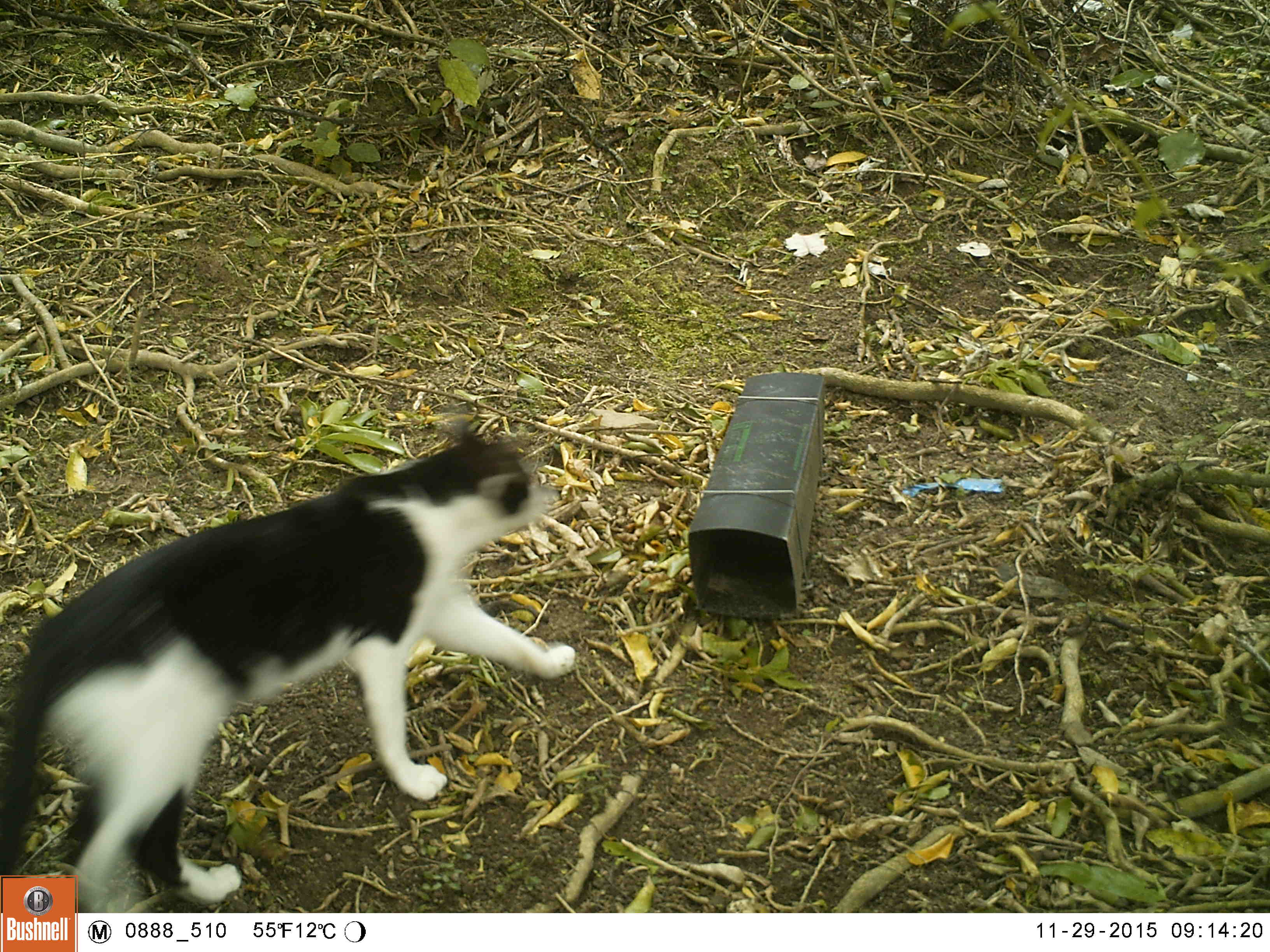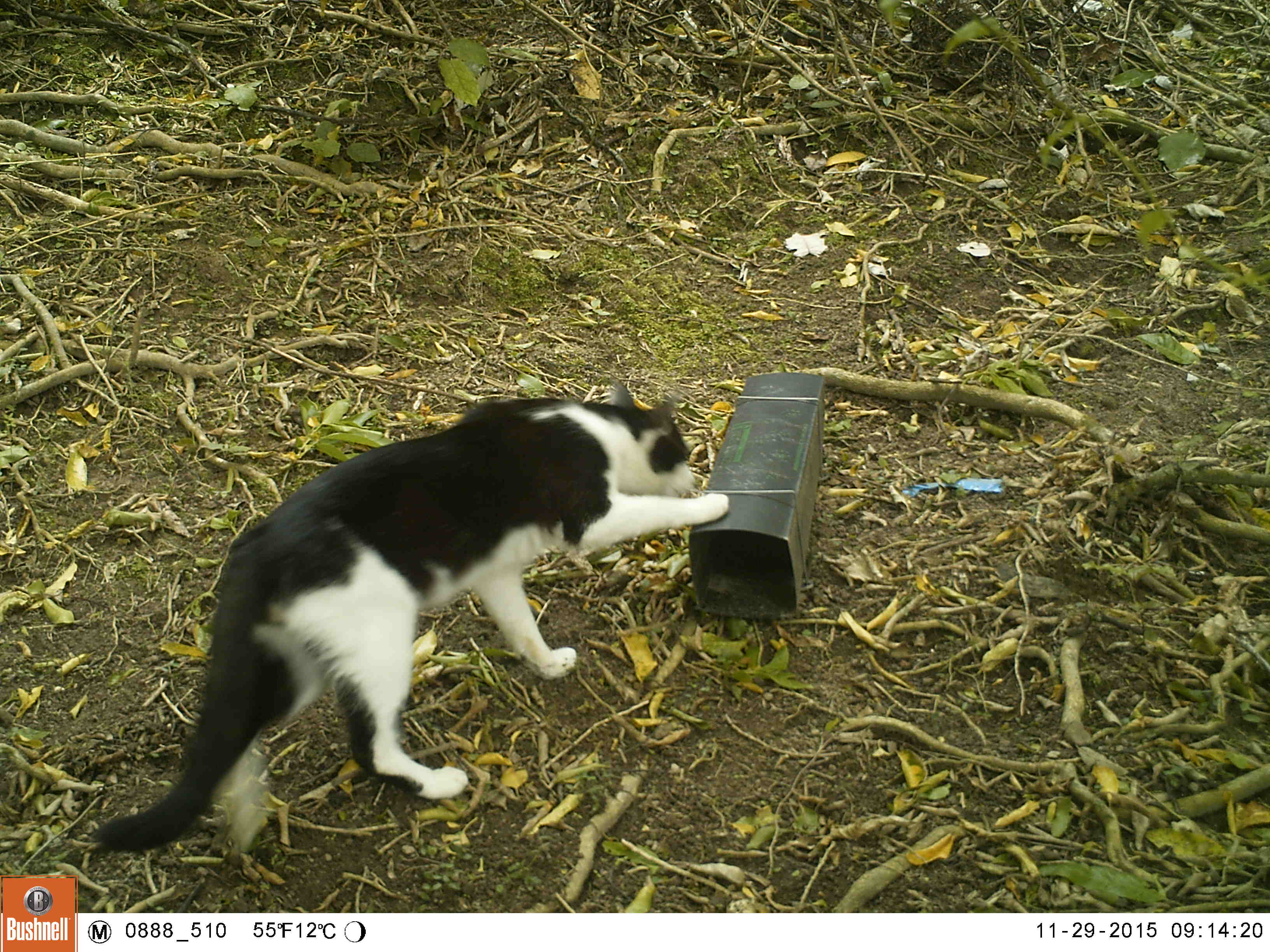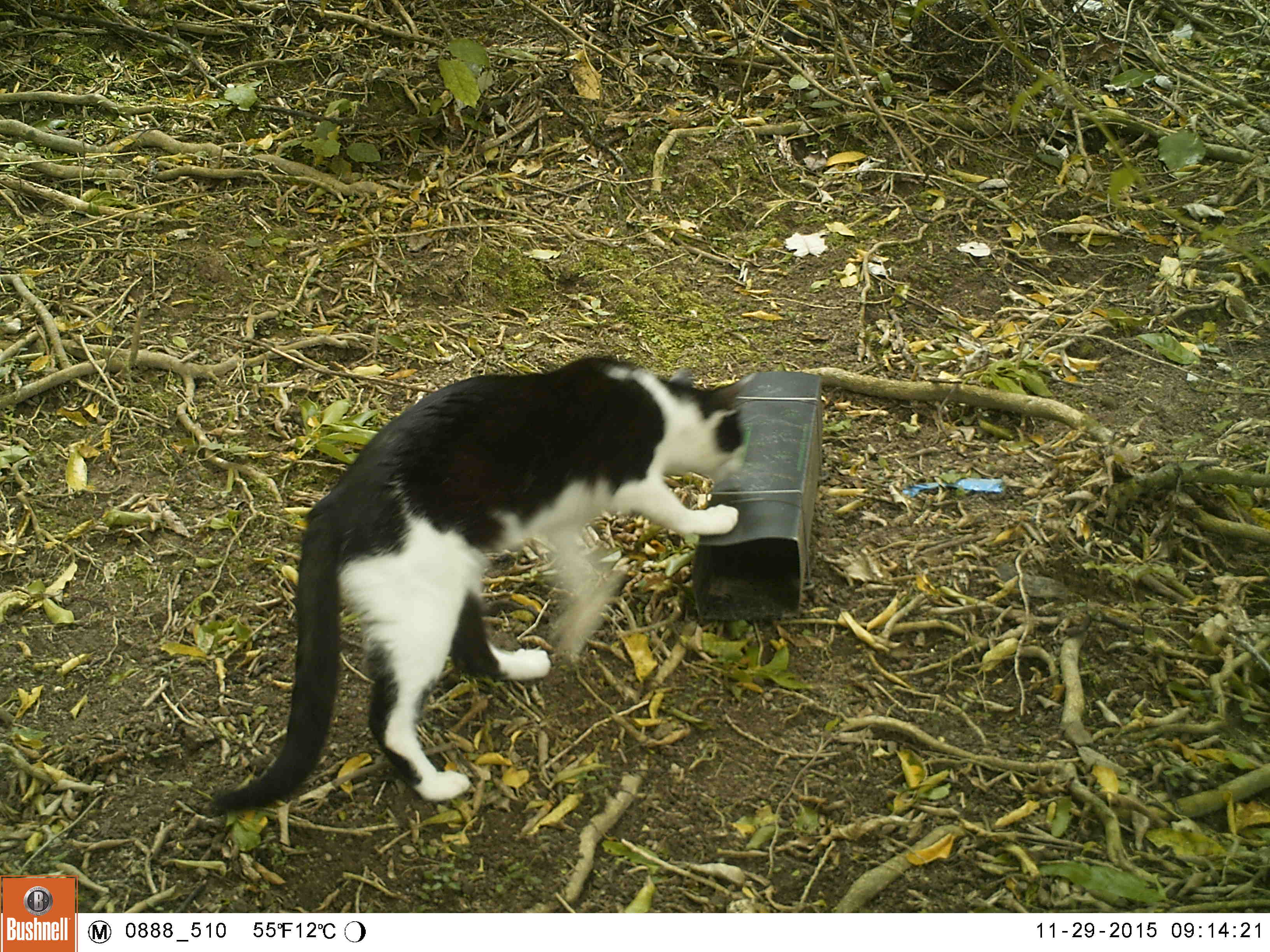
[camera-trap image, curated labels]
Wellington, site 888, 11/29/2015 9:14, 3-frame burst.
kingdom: Animalia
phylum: Chordata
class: Mammalia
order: Carnivora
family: Felidae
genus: Felis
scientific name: Felis catus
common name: cat